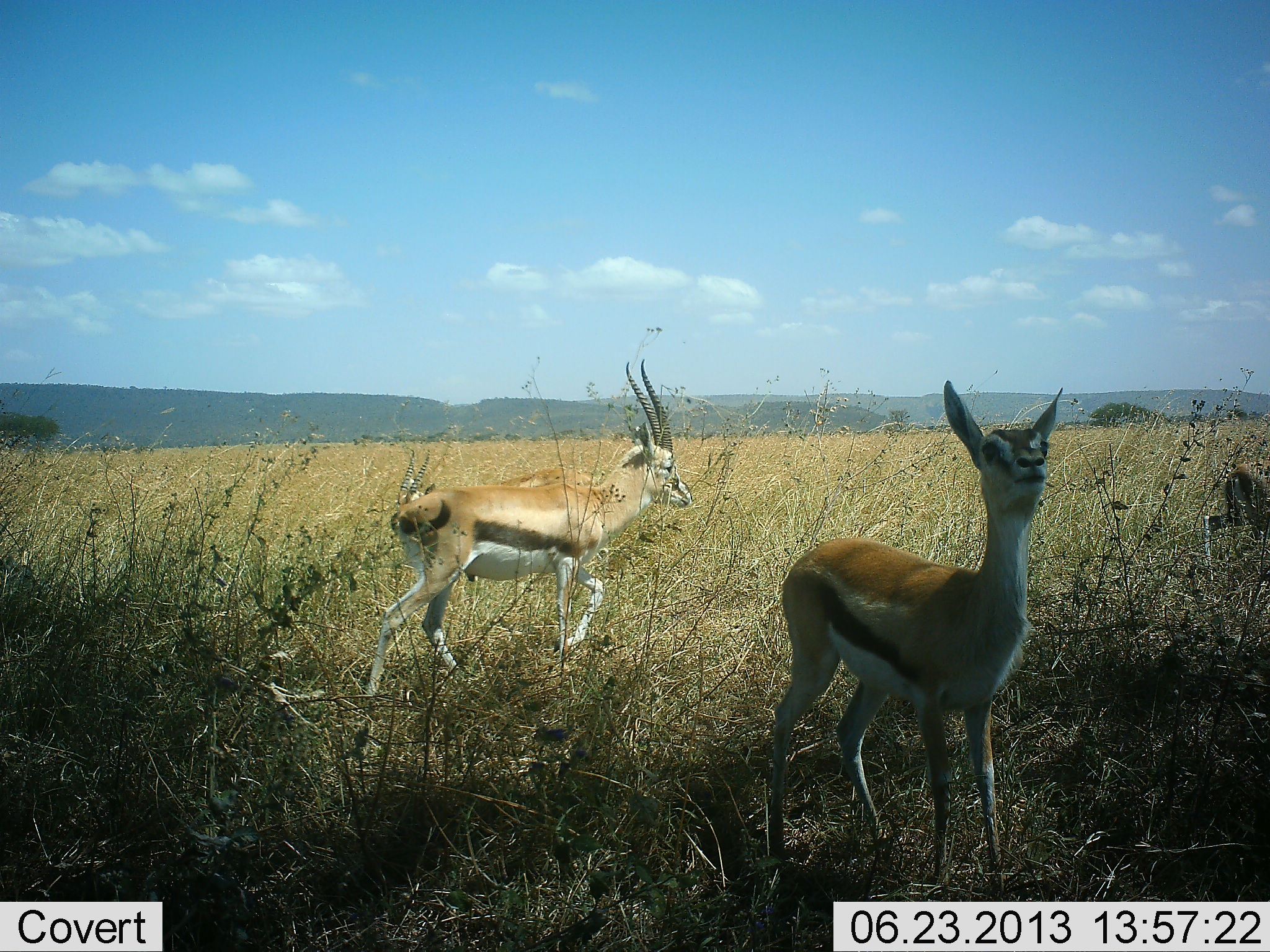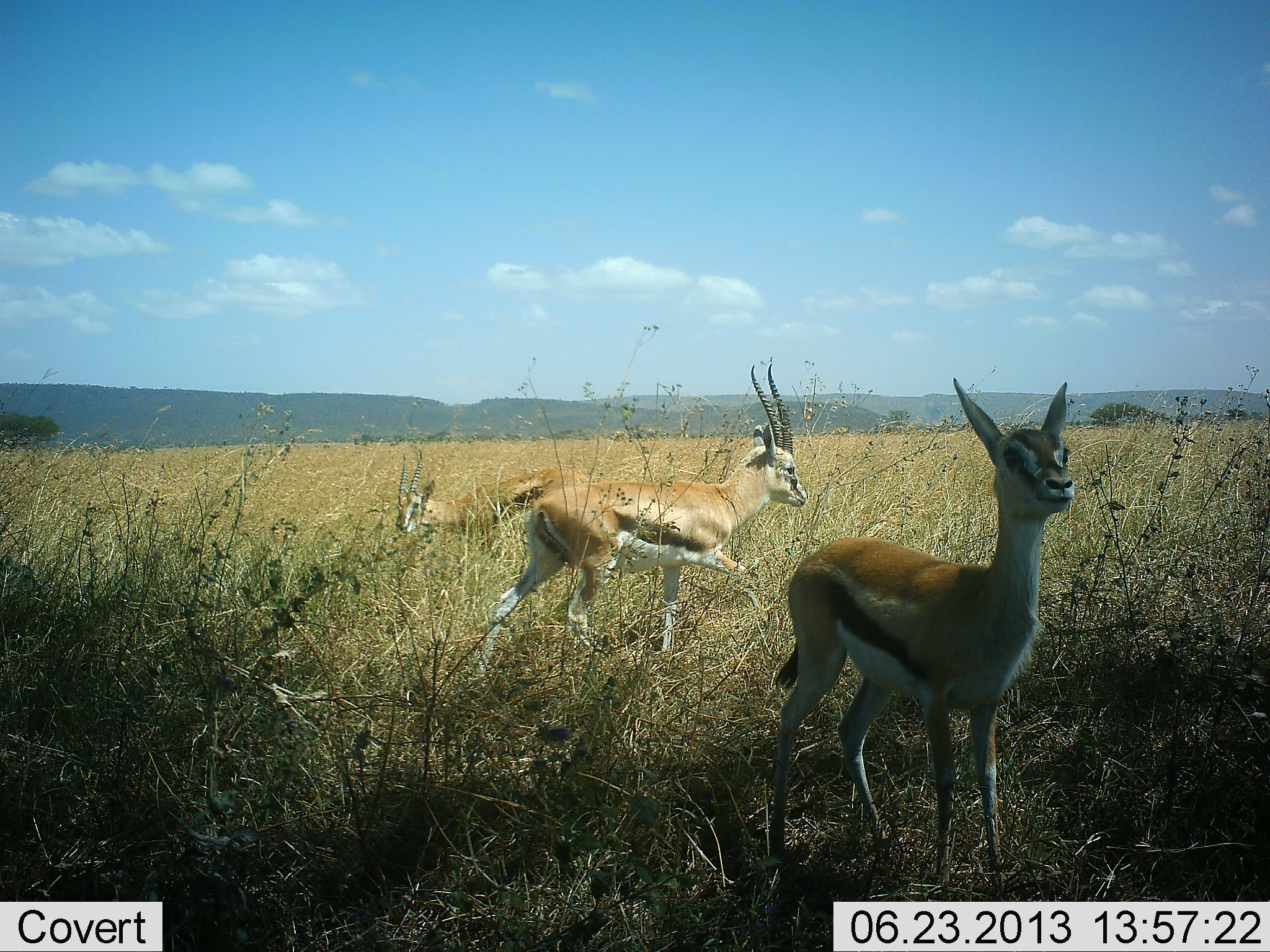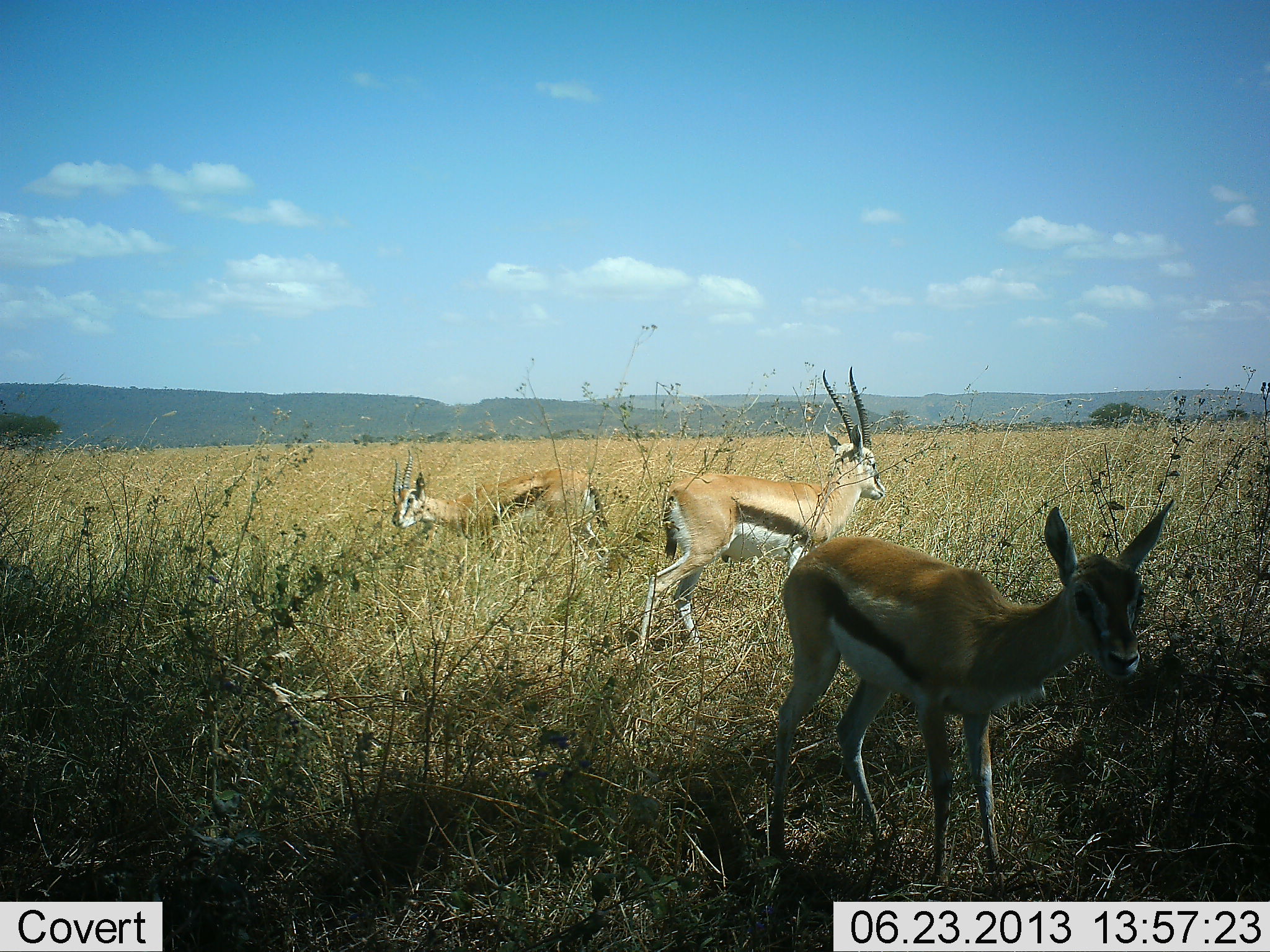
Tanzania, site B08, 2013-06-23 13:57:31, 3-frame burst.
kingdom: Animalia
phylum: Chordata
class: Mammalia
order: Artiodactyla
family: Bovidae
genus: Eudorcas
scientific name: Eudorcas thomsonii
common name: thomson's gazelle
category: gazellethomsons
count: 4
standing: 80%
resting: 10%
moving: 60%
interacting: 0%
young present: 10%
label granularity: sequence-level